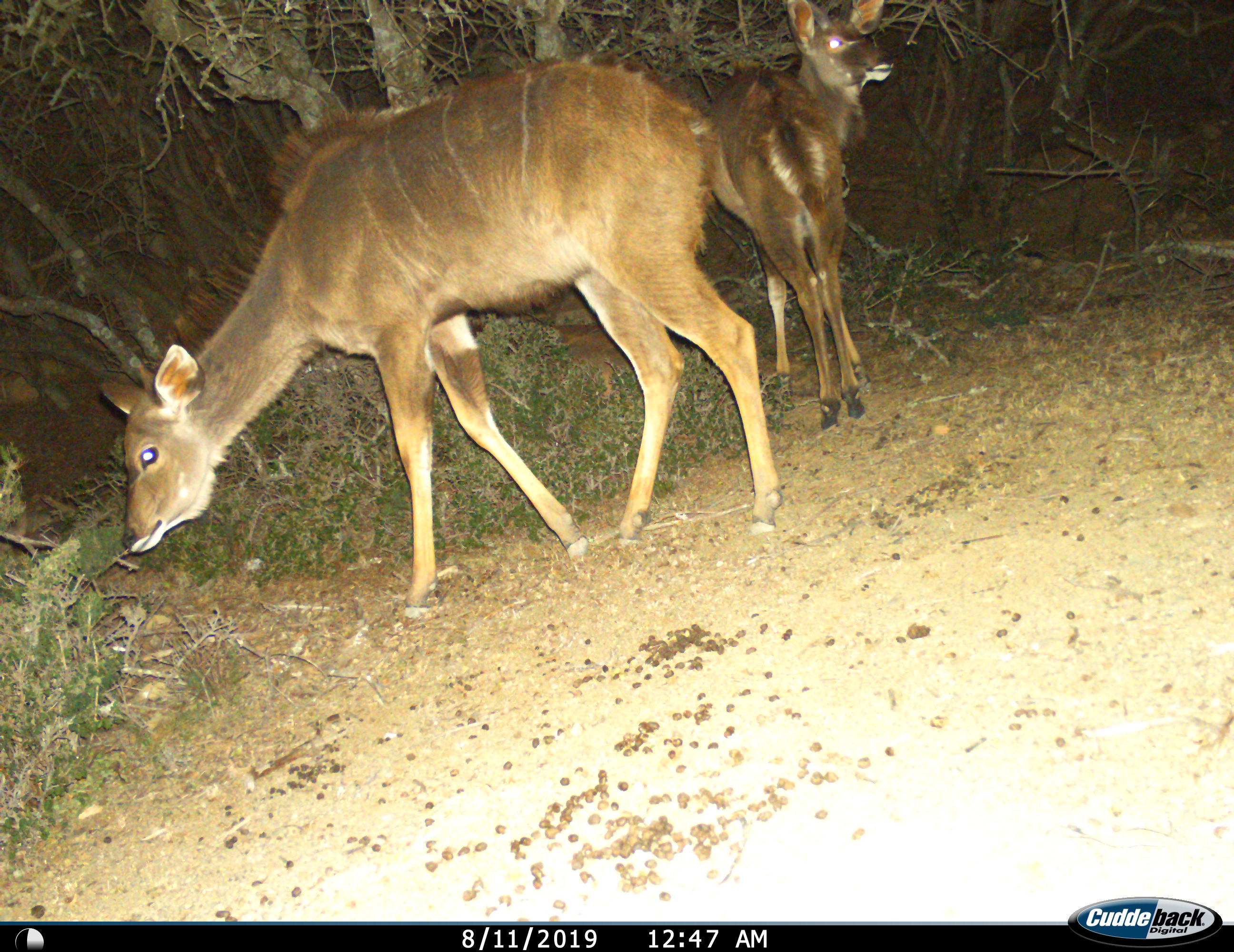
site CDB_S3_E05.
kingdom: Animalia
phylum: Chordata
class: Mammalia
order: Artiodactyla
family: Bovidae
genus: Tragelaphus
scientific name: Tragelaphus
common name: kudu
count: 2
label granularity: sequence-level